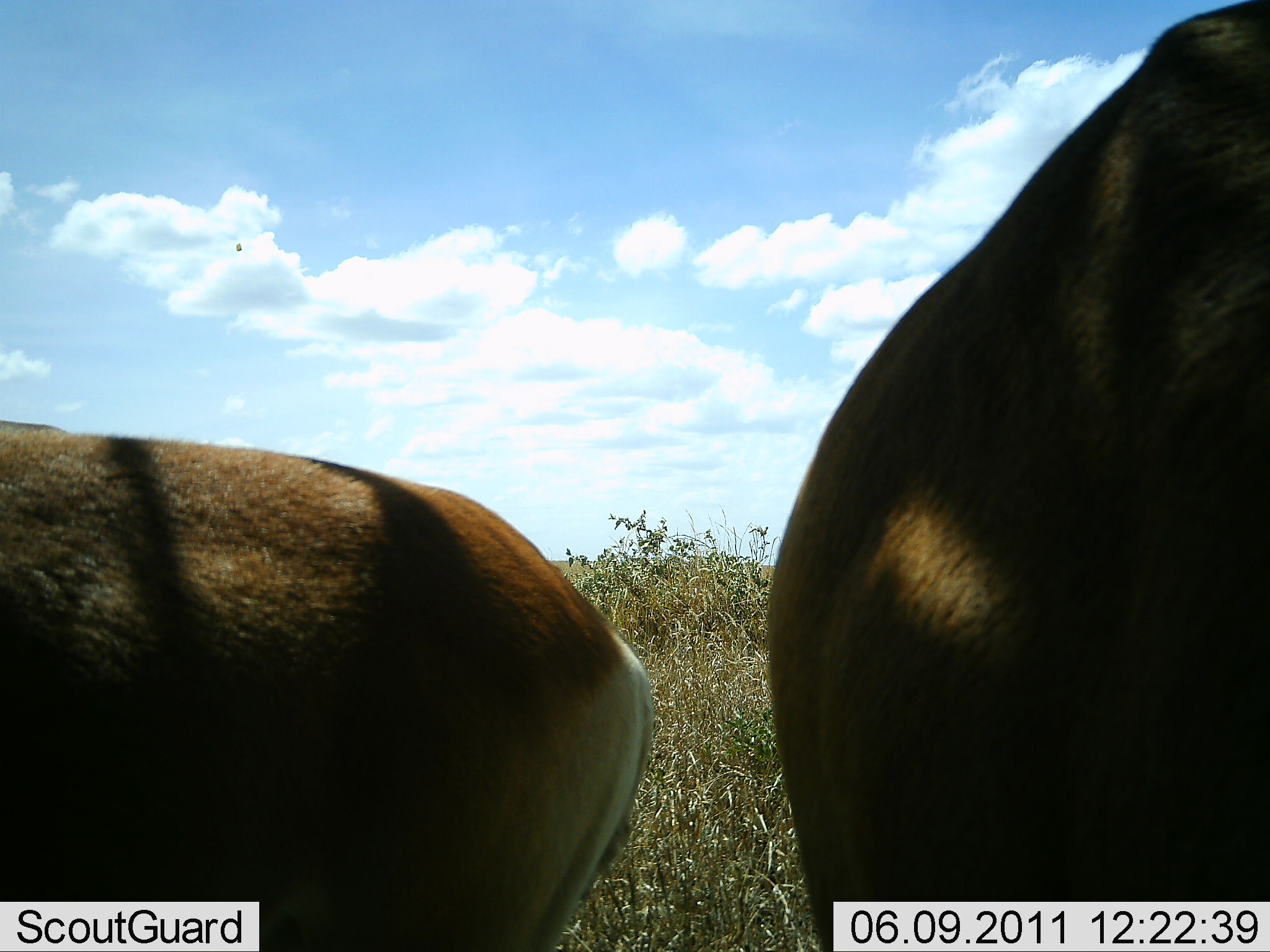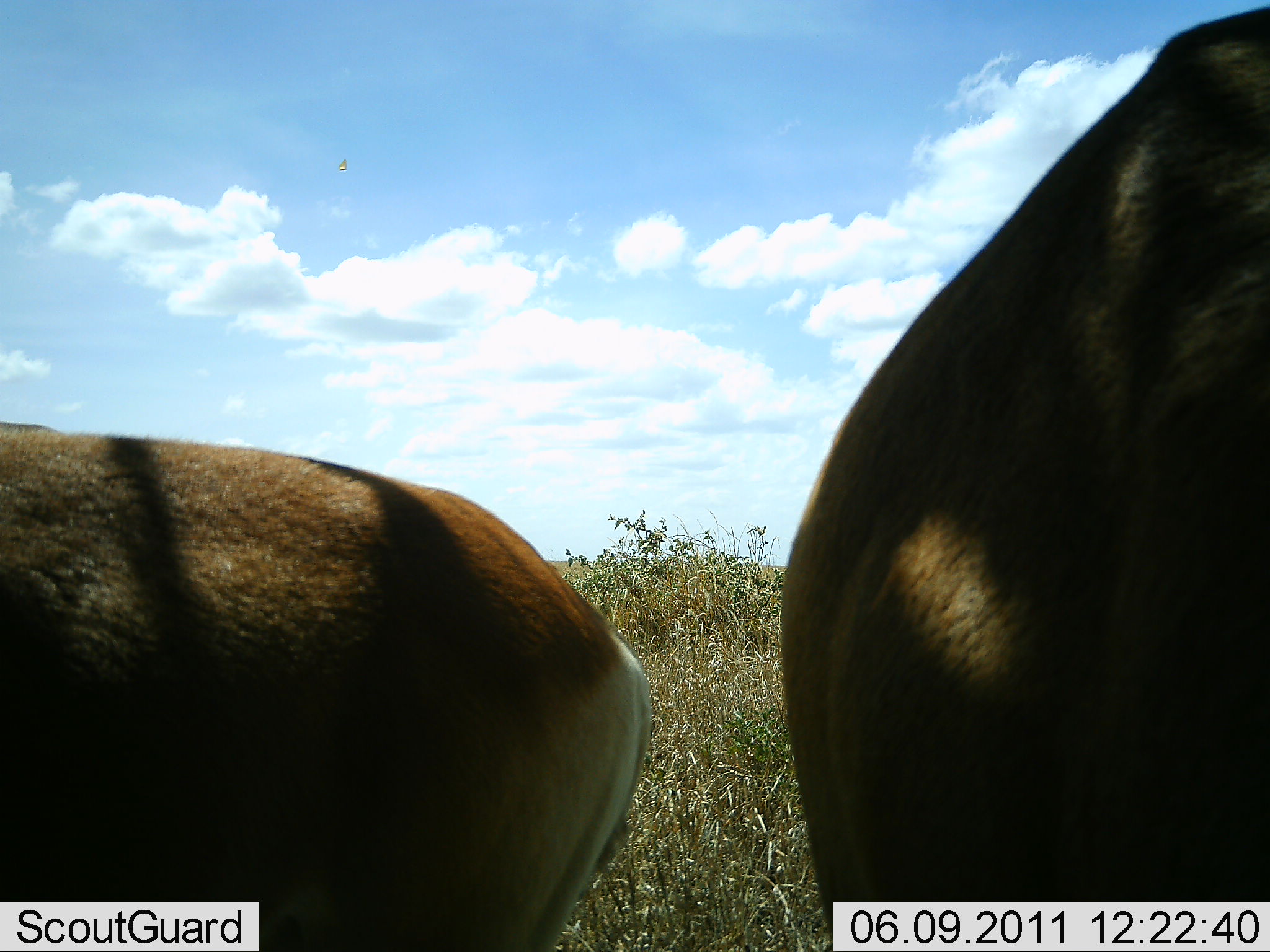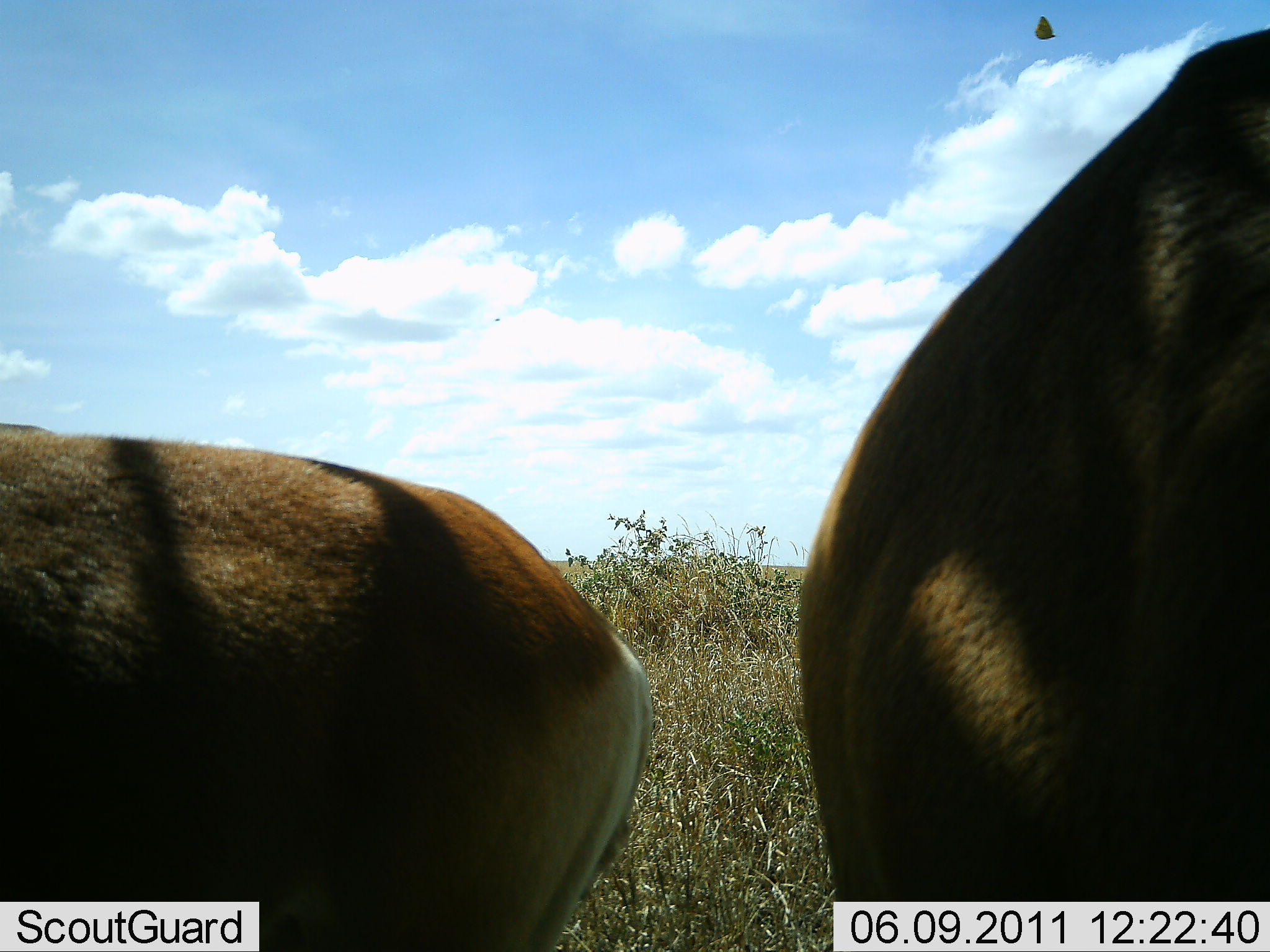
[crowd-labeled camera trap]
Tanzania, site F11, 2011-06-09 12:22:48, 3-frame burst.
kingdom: Animalia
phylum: Chordata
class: Mammalia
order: Artiodactyla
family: Bovidae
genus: Nanger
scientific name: Nanger granti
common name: grant's gazelle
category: gazellegrants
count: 2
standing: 100%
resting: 20%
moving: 0%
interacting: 0%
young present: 0%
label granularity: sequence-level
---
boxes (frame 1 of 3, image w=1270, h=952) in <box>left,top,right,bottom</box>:
animal: <box>763,0,1270,952</box>; <box>1,420,657,952</box>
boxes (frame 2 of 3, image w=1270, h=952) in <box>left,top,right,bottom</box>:
animal: <box>784,5,1270,950</box>; <box>1,419,657,952</box>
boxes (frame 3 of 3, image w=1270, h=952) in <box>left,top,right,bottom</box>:
animal: <box>793,26,1270,952</box>; <box>1,425,654,952</box>